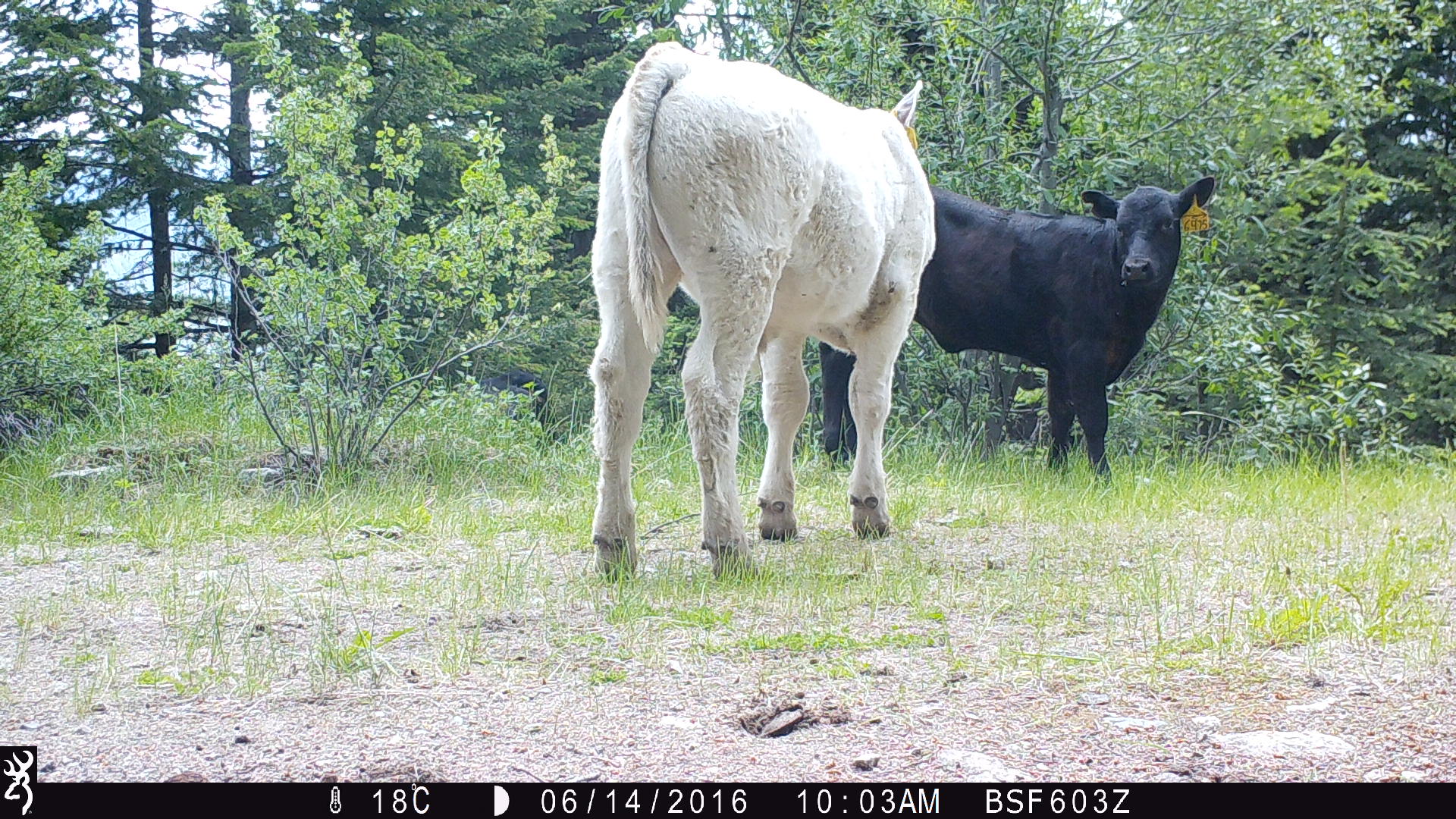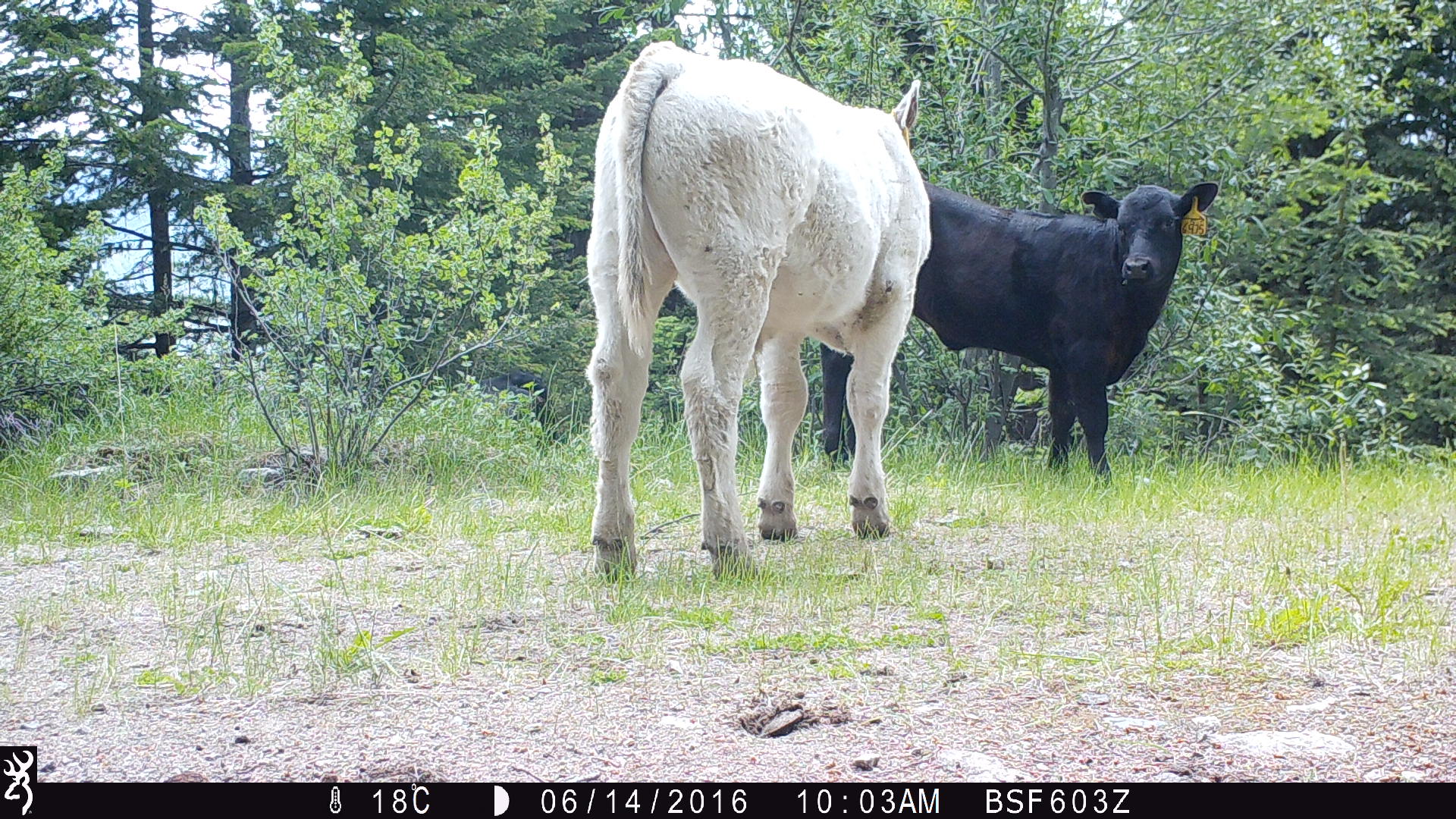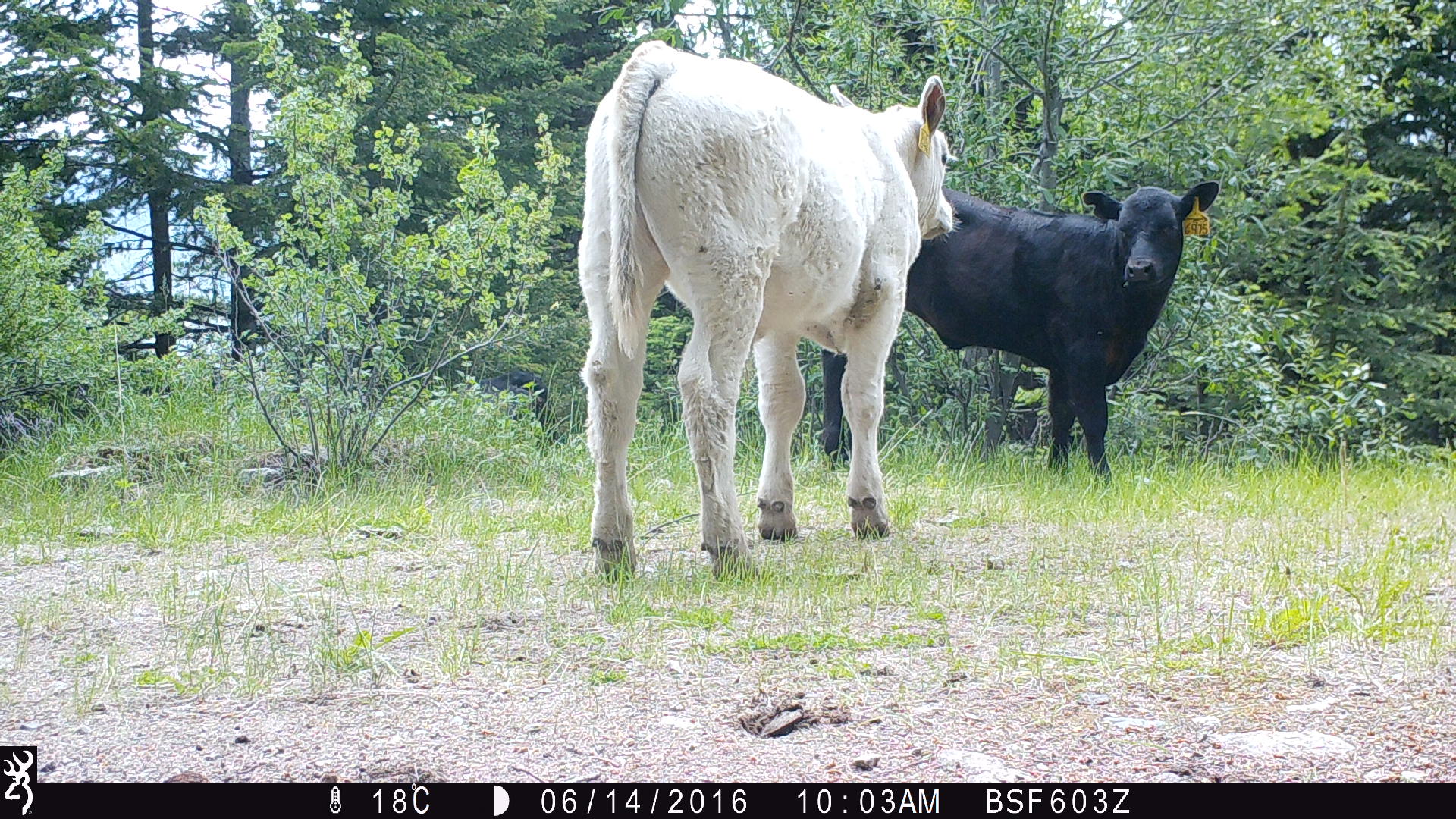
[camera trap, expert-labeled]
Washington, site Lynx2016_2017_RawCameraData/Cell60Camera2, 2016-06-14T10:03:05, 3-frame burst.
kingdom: Animalia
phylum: Chordata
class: Mammalia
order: Artiodactyla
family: Bovidae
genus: Bos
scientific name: Bos taurus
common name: domestic cattle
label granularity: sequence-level